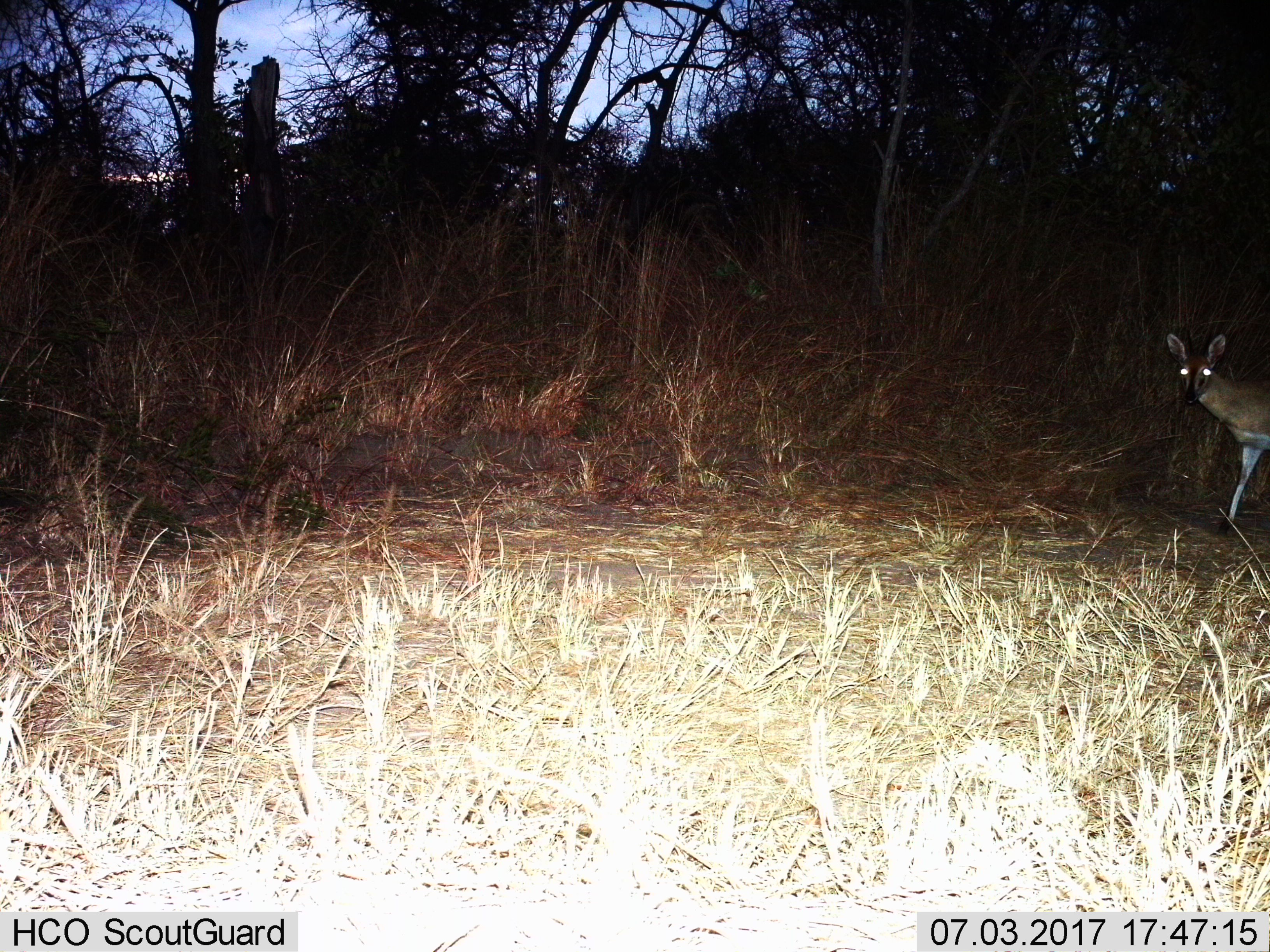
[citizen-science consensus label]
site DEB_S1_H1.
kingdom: Animalia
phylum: Chordata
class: Mammalia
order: Artiodactyla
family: Bovidae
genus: Sylvicapra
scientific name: Sylvicapra grimmia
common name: common duiker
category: duikercommongrey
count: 1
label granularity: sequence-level